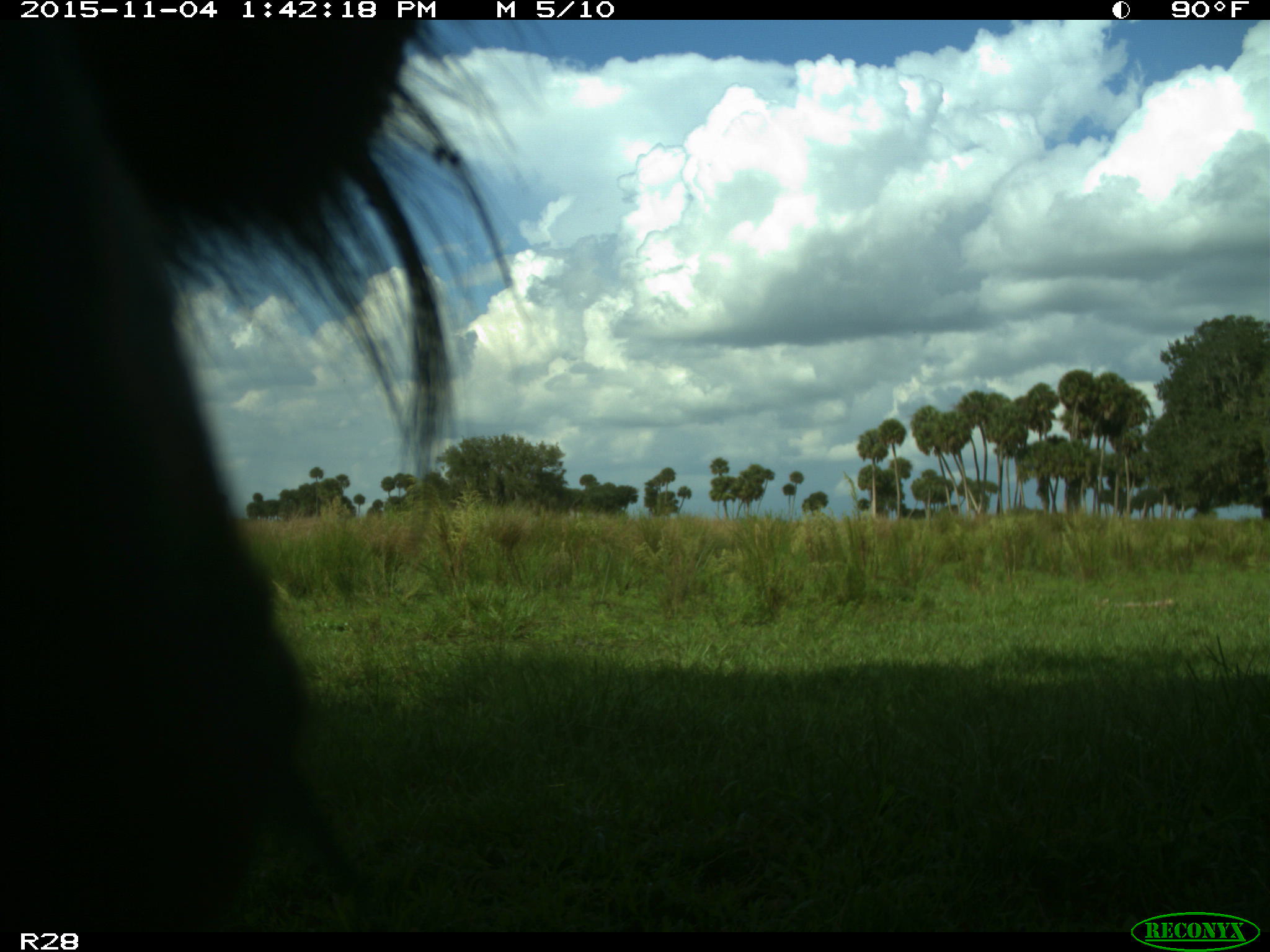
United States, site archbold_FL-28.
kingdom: Animalia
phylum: Chordata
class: Mammalia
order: Artiodactyla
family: Bovidae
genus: Bos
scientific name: Bos taurus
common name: domestic cow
Bos taurus (domestic cow).